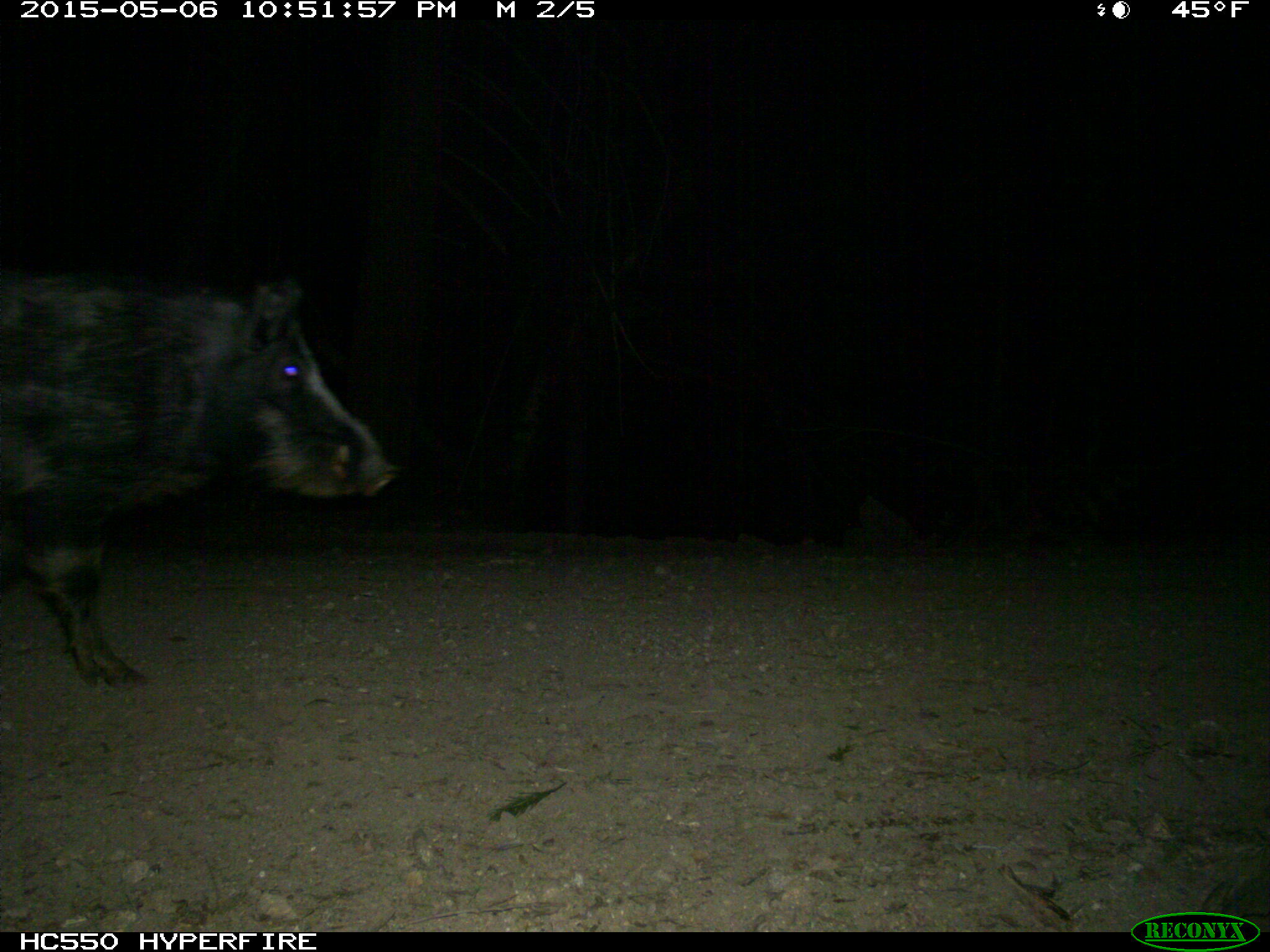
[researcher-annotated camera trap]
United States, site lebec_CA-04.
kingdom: Animalia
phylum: Chordata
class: Mammalia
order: Artiodactyla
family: Suidae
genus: Sus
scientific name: Sus scrofa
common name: wild boar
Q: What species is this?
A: Sus scrofa (wild boar).